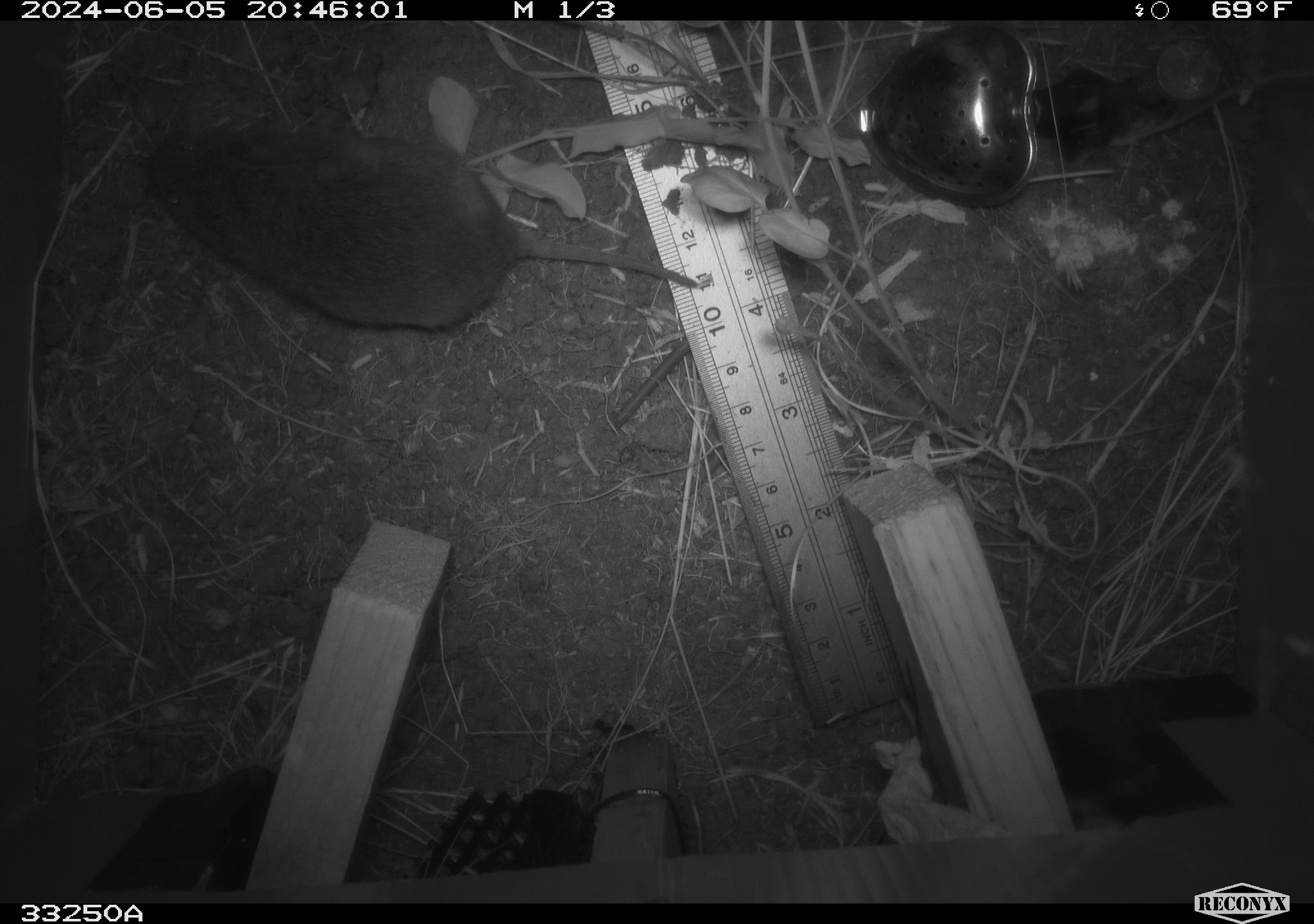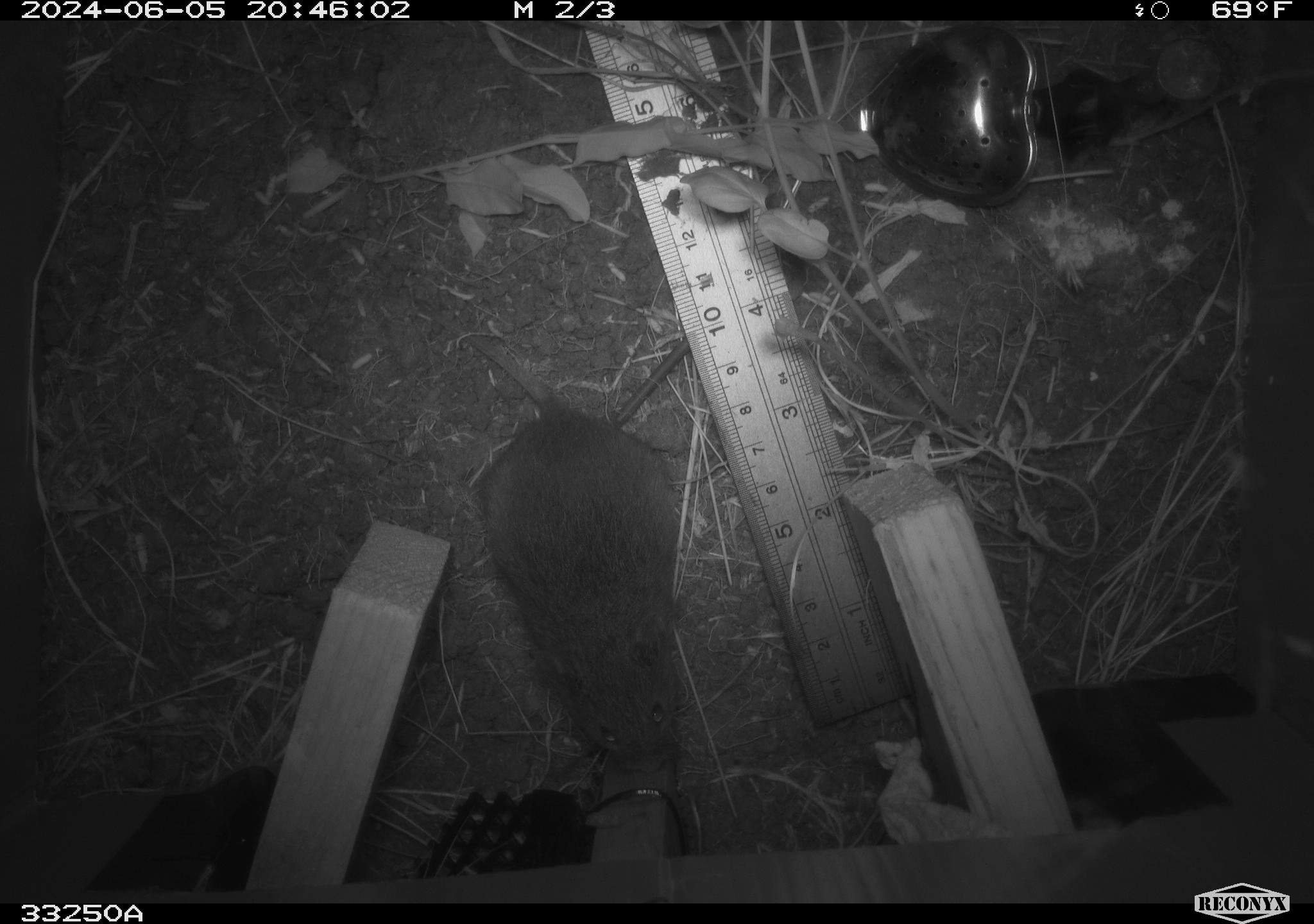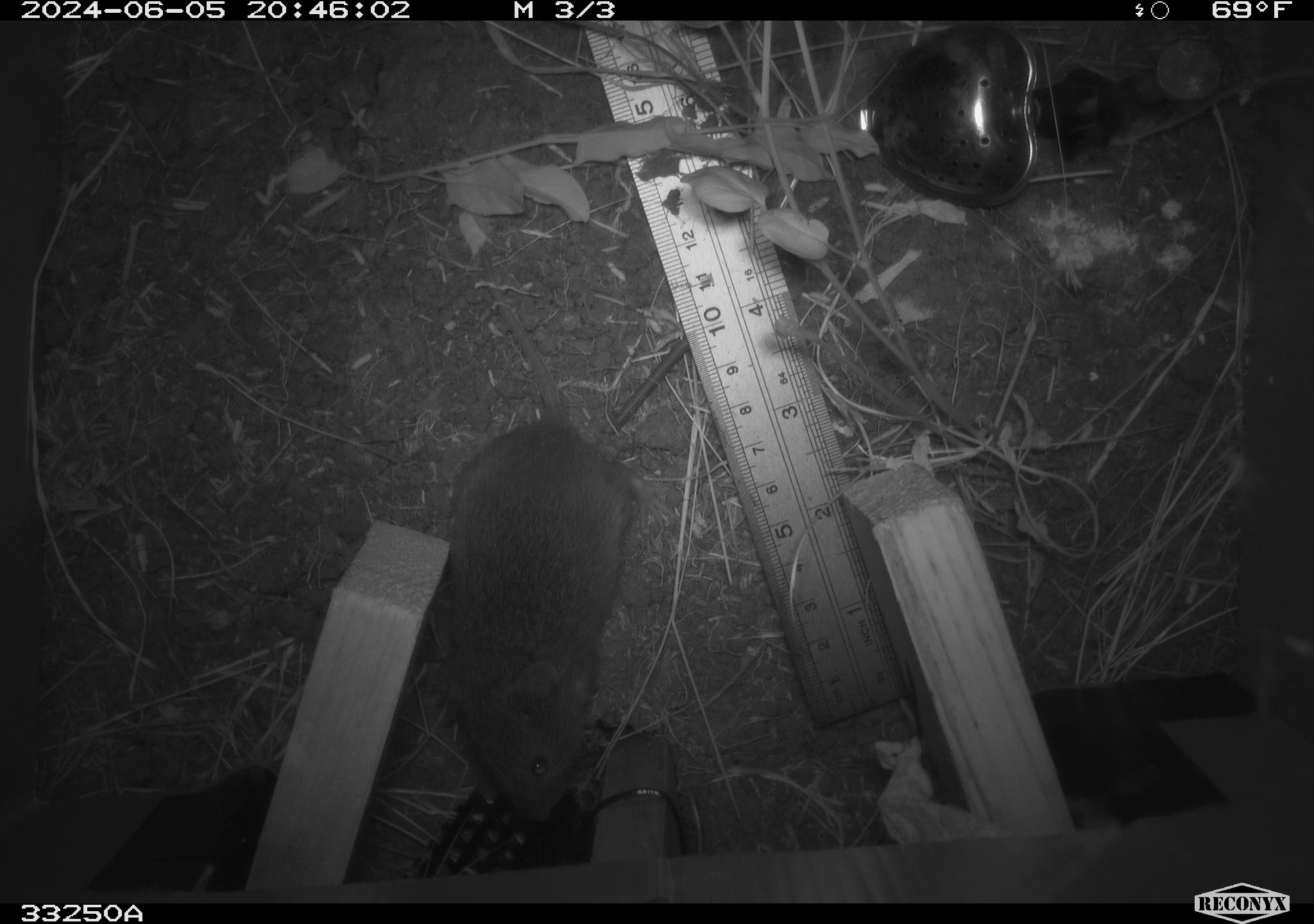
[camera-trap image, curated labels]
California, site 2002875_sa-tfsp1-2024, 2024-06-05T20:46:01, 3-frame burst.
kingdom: Animalia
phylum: Chordata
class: Mammalia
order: Rodentia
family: Cricetidae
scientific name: Arvicolinae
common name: voles, lemmings, and muskrats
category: arvicolinae subfamily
Arvicolinae subfamily (voles, lemmings, and muskrats) (Arvicolinae).